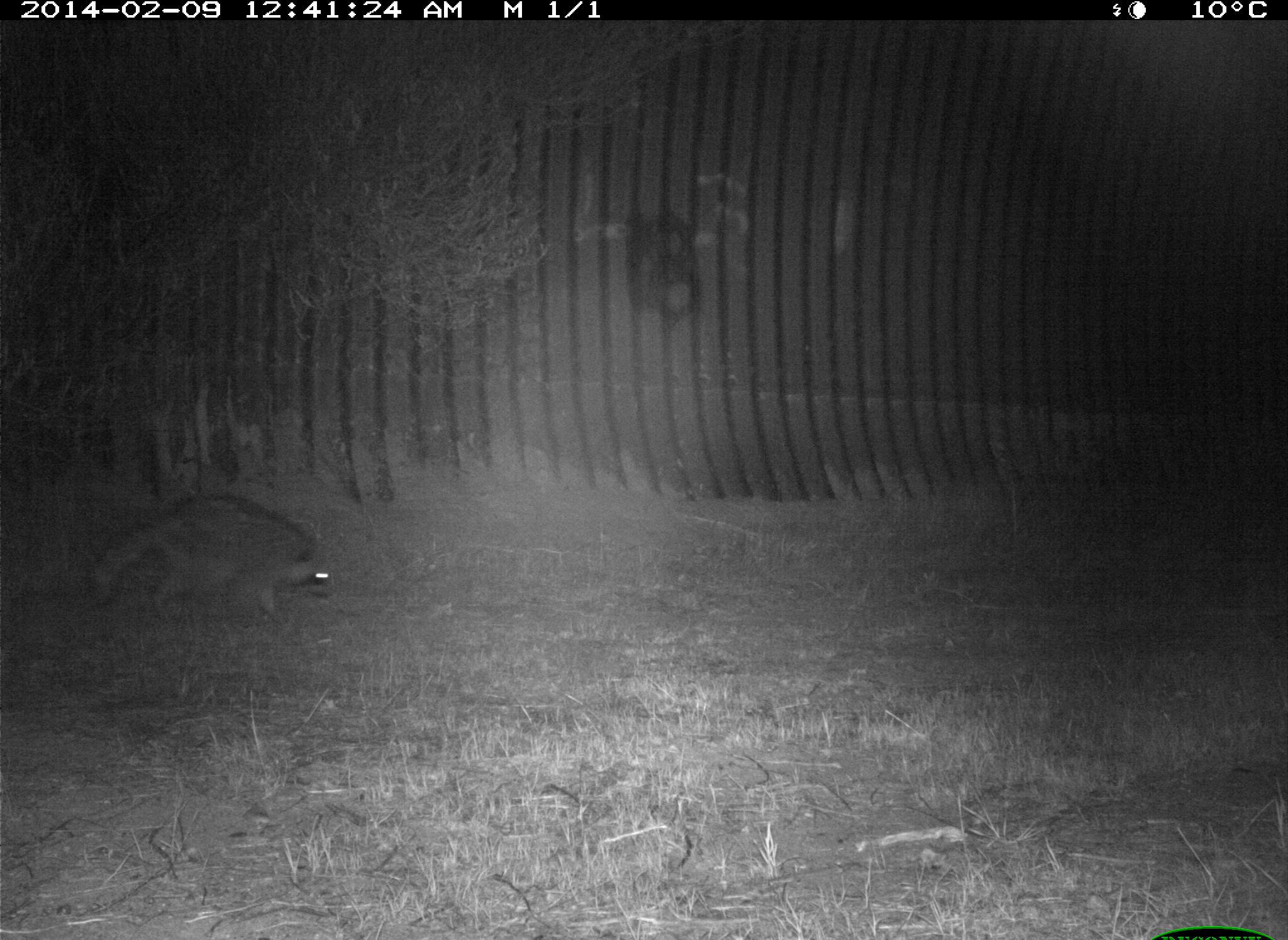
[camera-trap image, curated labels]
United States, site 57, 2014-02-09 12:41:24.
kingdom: Animalia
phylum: Chordata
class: Mammalia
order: Carnivora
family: Procyonidae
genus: Procyon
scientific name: Procyon lotor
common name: raccoon